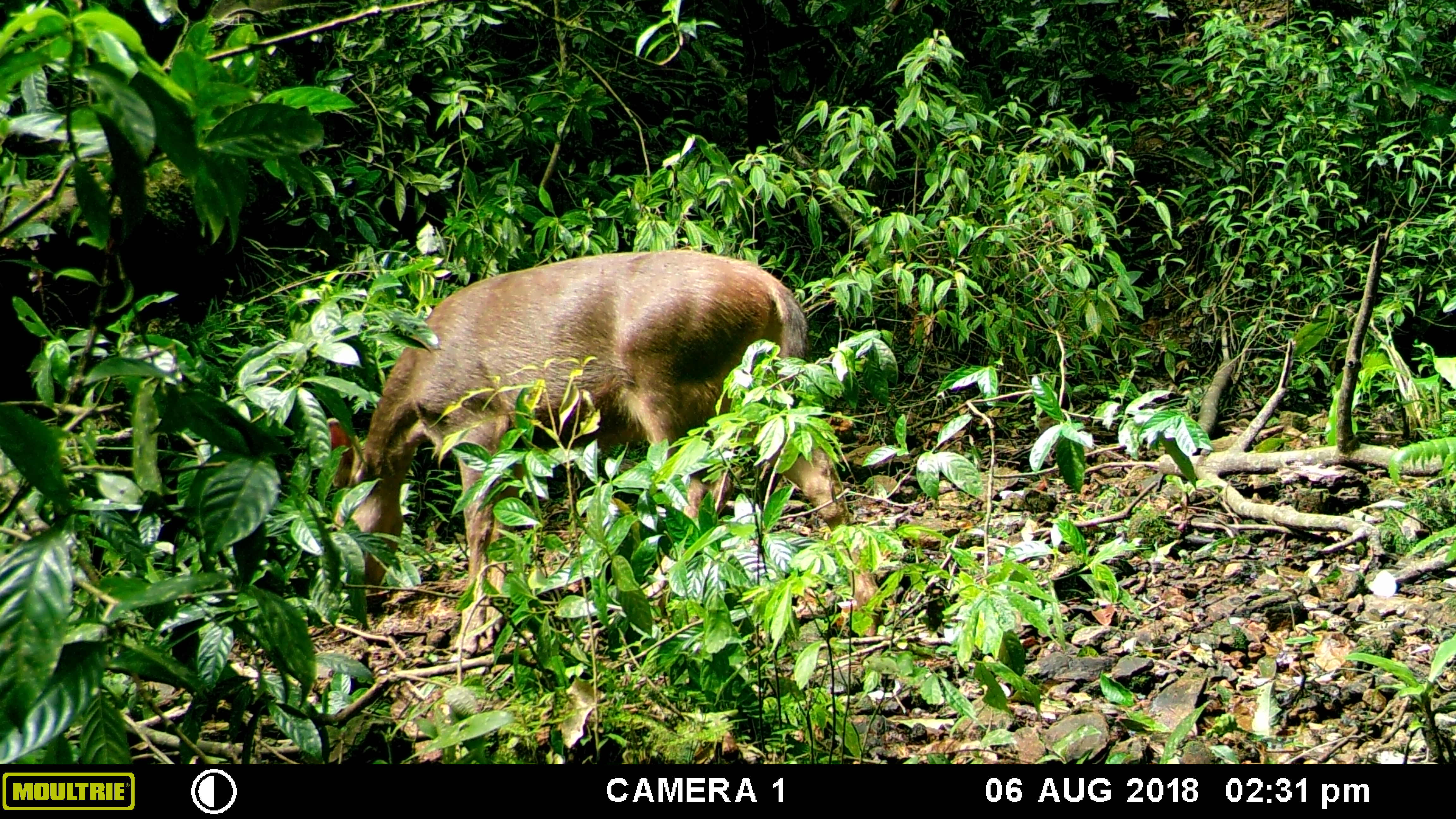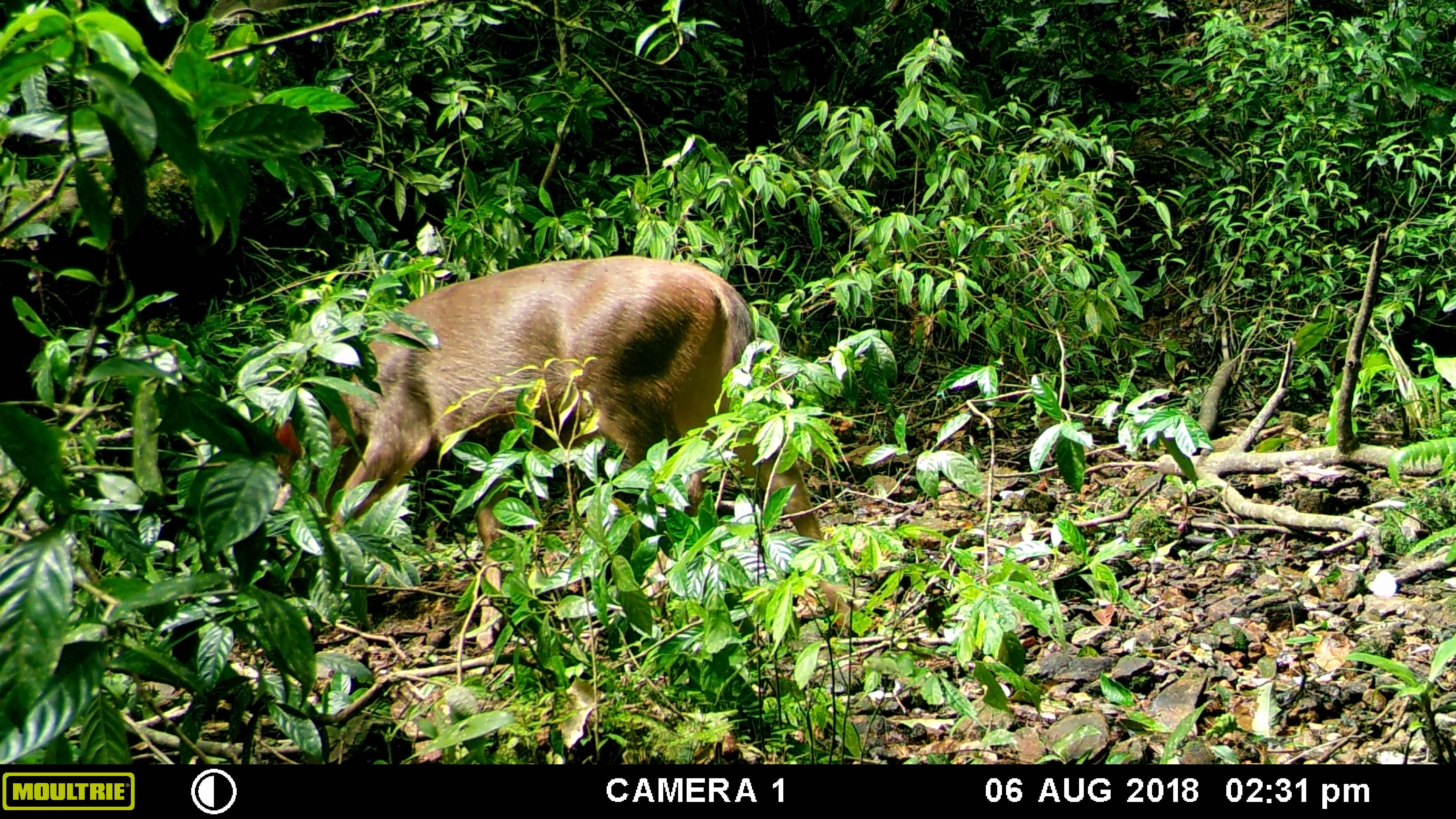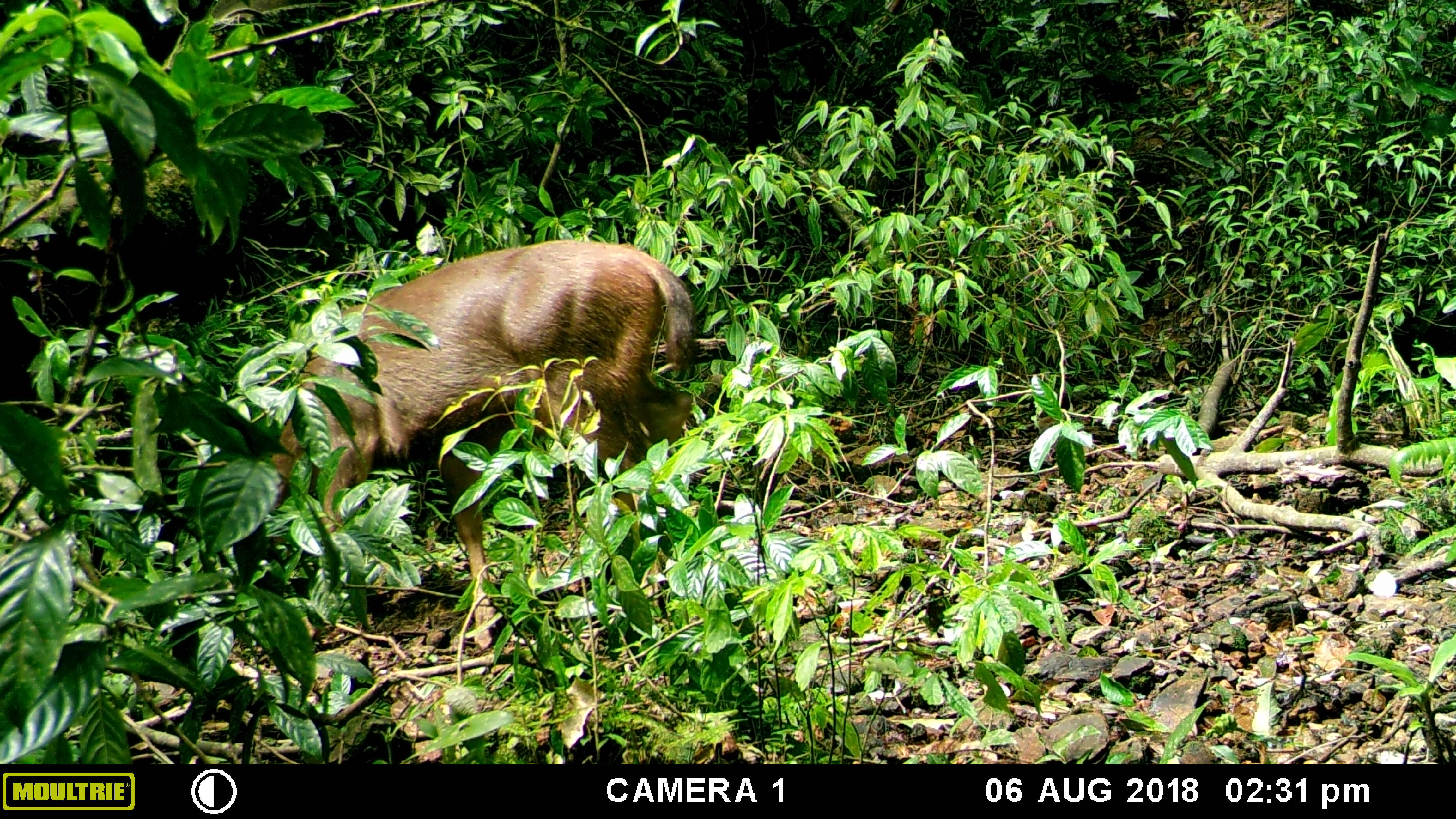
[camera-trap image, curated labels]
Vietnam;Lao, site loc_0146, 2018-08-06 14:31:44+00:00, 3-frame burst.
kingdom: Animalia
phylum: Chordata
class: Mammalia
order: Artiodactyla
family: Cervidae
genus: Rusa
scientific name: Rusa unicolor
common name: sambar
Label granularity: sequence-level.